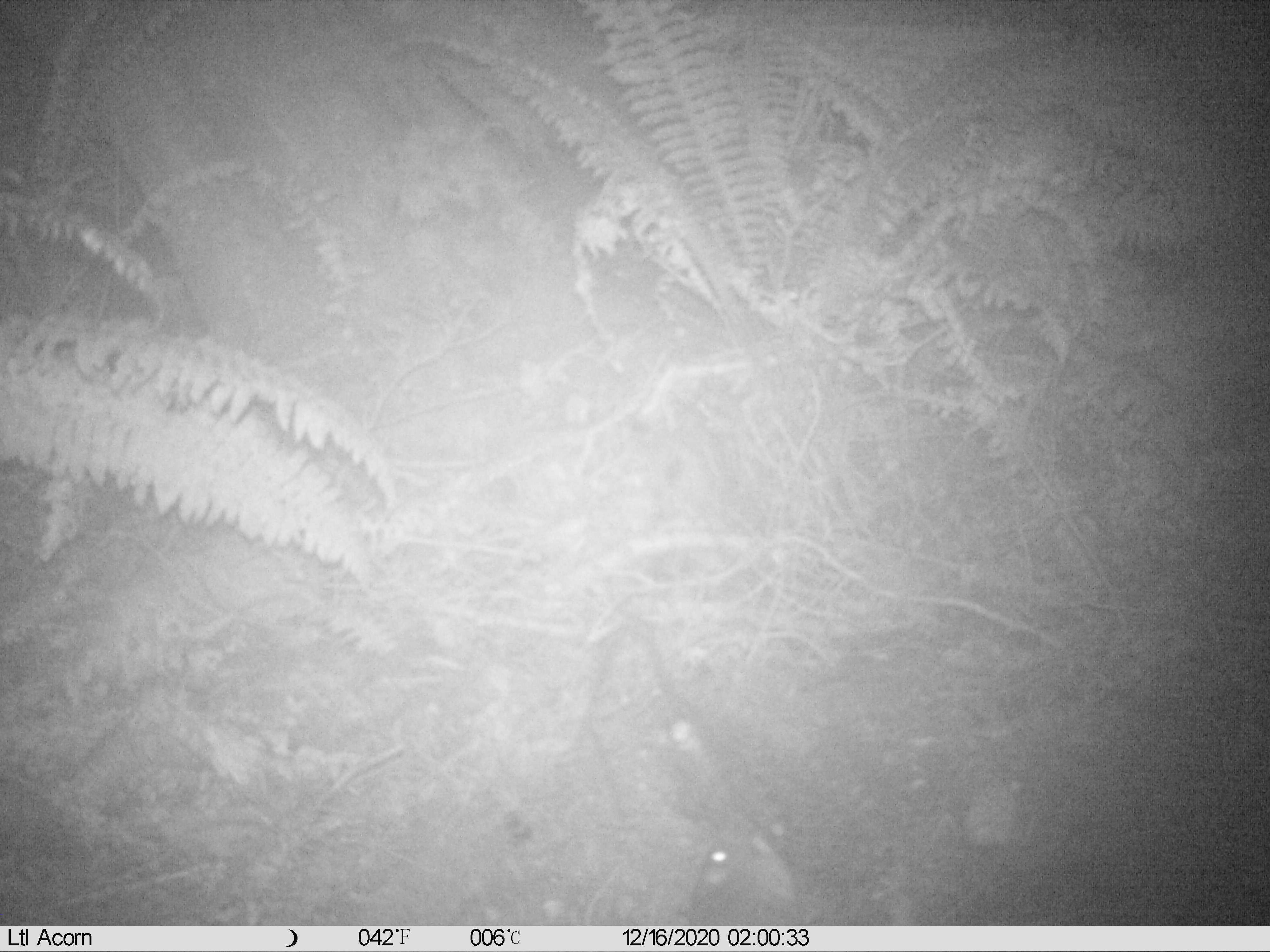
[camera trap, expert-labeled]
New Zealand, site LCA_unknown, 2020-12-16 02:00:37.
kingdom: Animalia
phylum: Chordata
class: Mammalia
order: Rodentia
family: Muridae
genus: Rattus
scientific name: Rattus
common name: rat